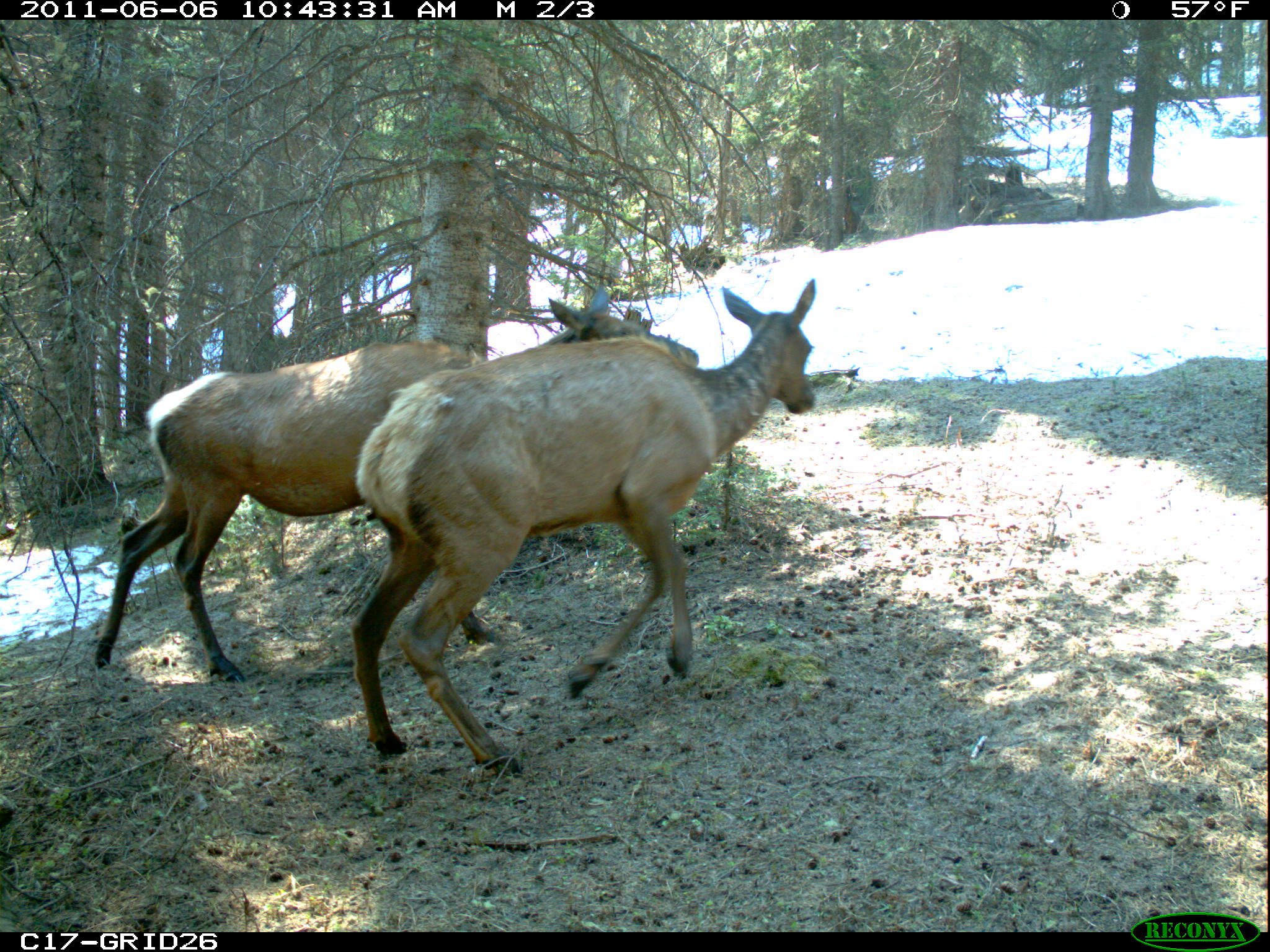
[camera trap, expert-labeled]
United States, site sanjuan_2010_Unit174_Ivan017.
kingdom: Animalia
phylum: Chordata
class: Mammalia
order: Artiodactyla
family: Cervidae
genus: Cervus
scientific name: Cervus elaphus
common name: red deer